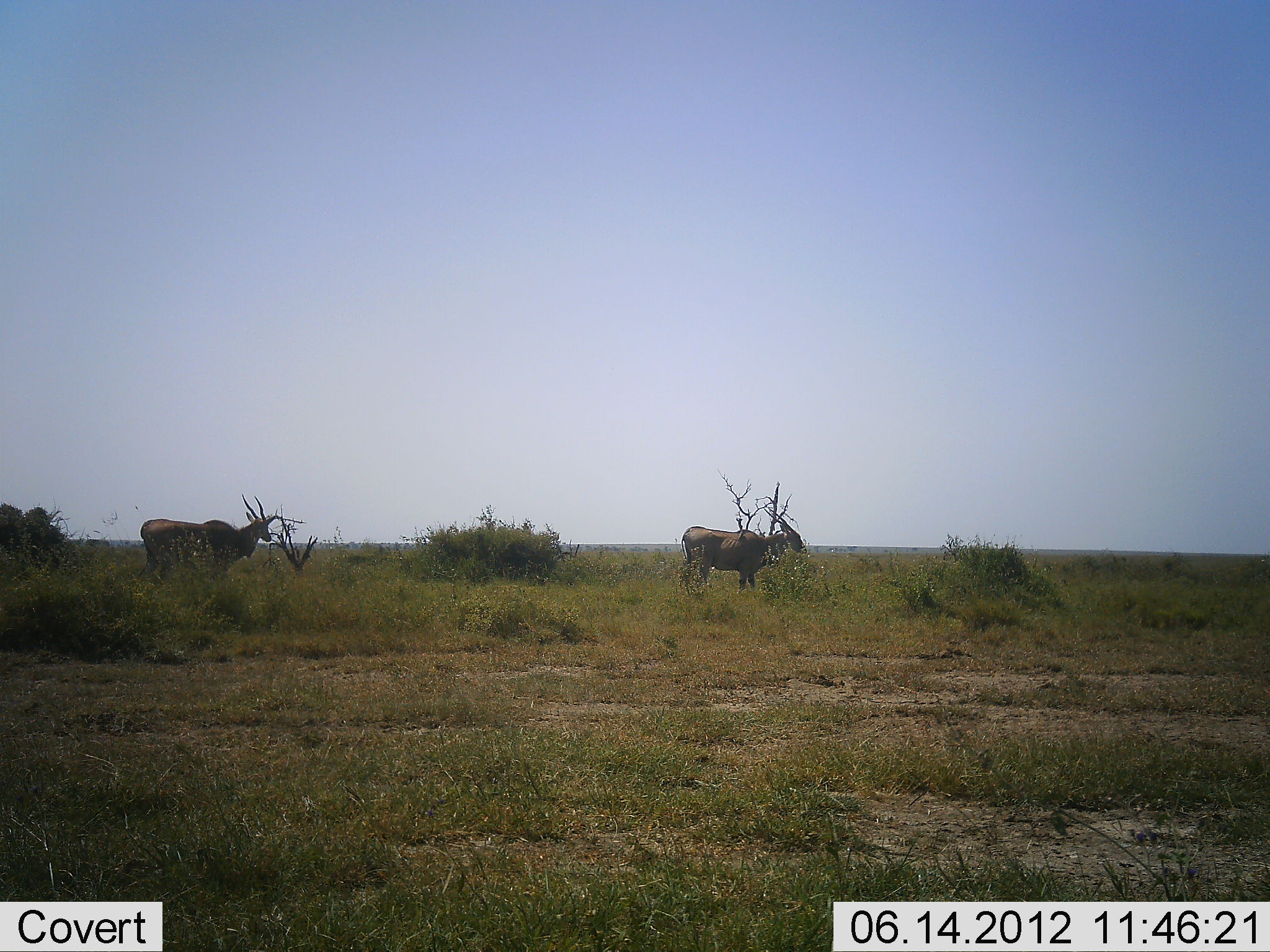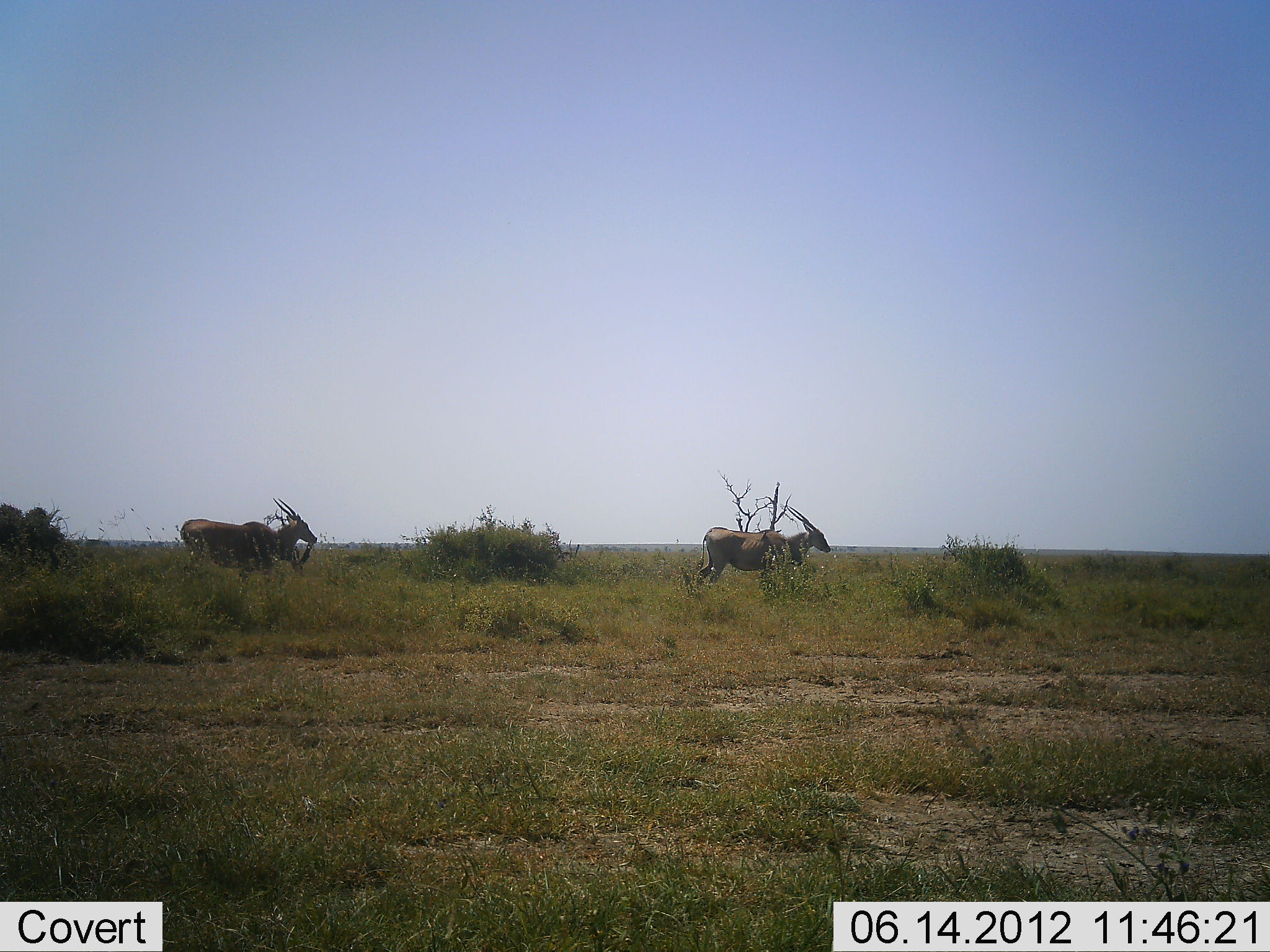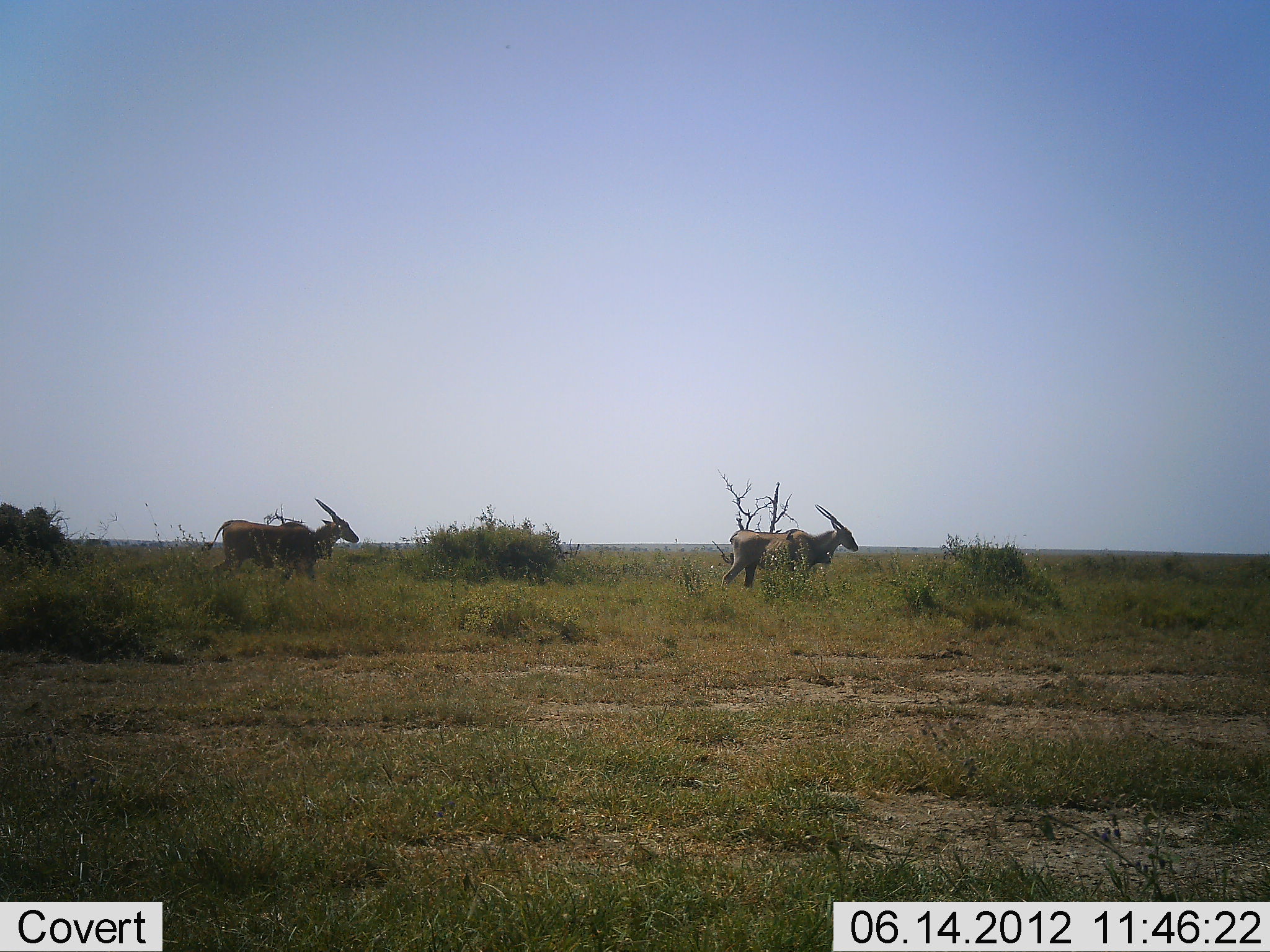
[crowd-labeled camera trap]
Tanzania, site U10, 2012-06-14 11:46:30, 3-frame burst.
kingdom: Animalia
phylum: Chordata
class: Mammalia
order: Artiodactyla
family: Bovidae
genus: Tragelaphus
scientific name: Tragelaphus oryx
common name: eland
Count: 2.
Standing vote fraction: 0%.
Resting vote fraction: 0%.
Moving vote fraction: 100%.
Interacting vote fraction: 0%.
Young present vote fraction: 0%.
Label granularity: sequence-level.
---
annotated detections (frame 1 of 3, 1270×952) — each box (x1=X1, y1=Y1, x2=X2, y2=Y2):
animal: (x1=137, y1=494, x2=277, y2=585); (x1=681, y1=507, x2=803, y2=595)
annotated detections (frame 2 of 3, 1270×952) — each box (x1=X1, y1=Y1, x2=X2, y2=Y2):
animal: (x1=180, y1=497, x2=318, y2=584); (x1=697, y1=505, x2=830, y2=589)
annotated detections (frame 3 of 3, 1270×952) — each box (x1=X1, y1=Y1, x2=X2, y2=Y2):
animal: (x1=201, y1=497, x2=359, y2=584); (x1=720, y1=503, x2=859, y2=590)